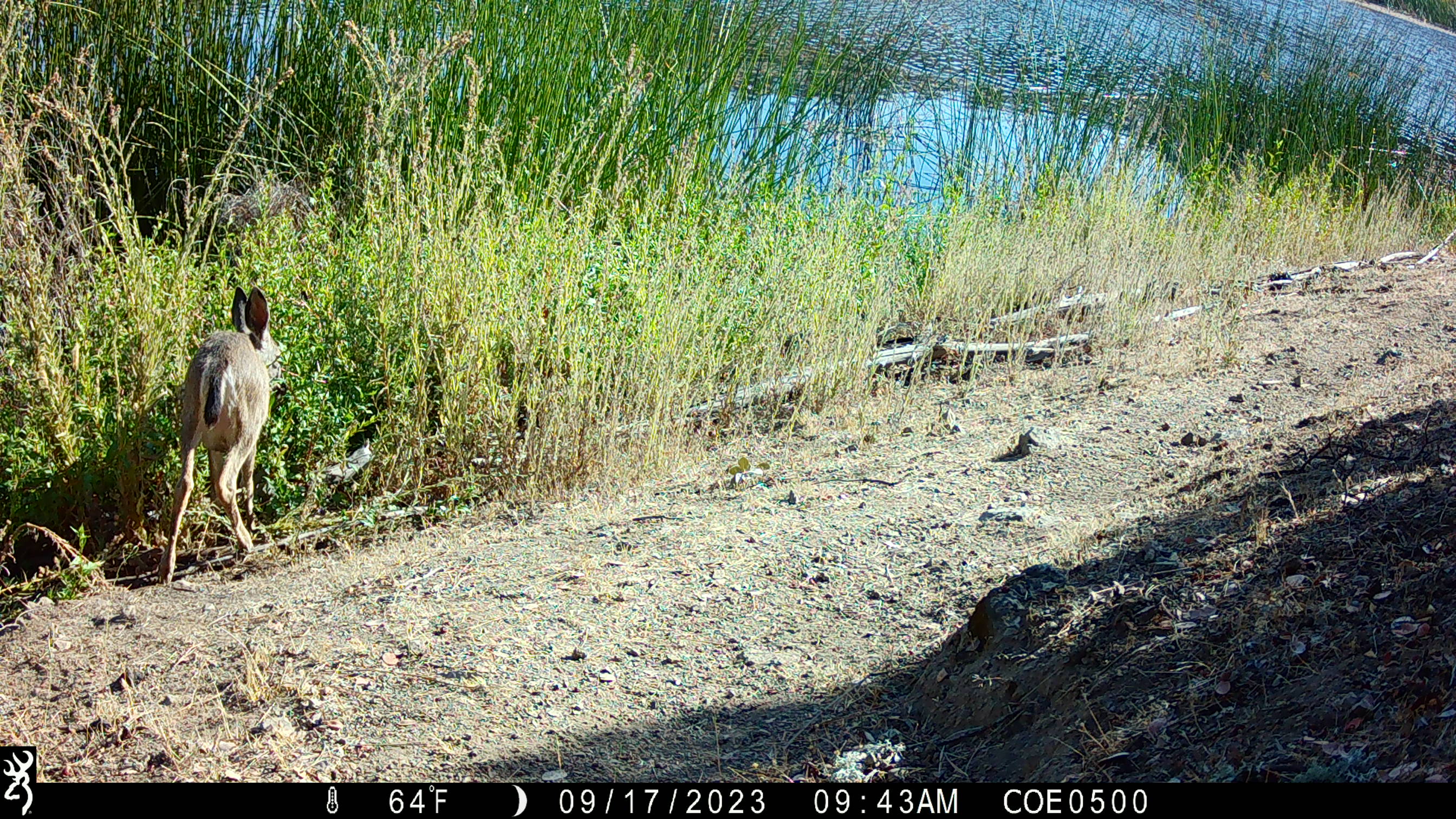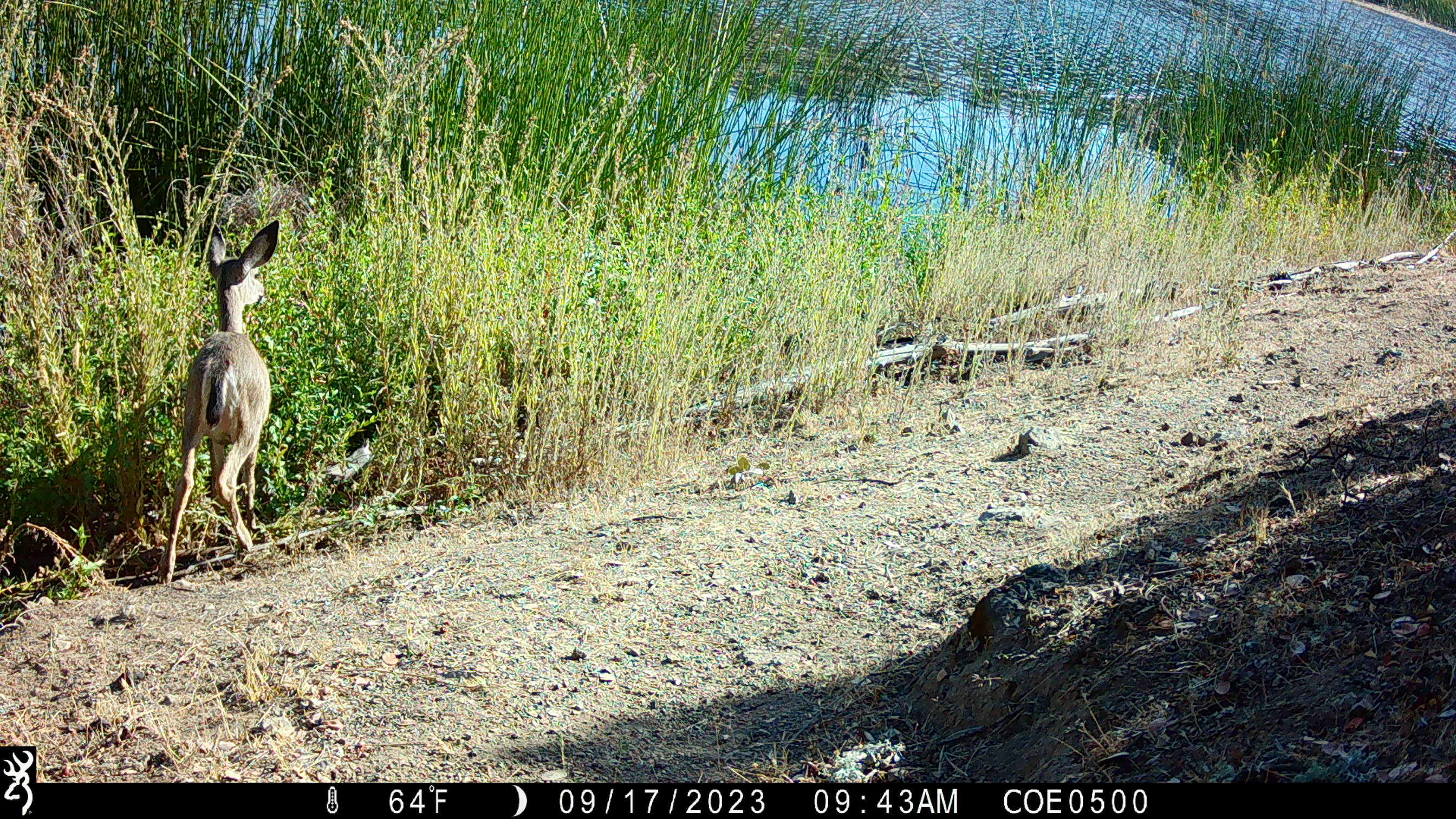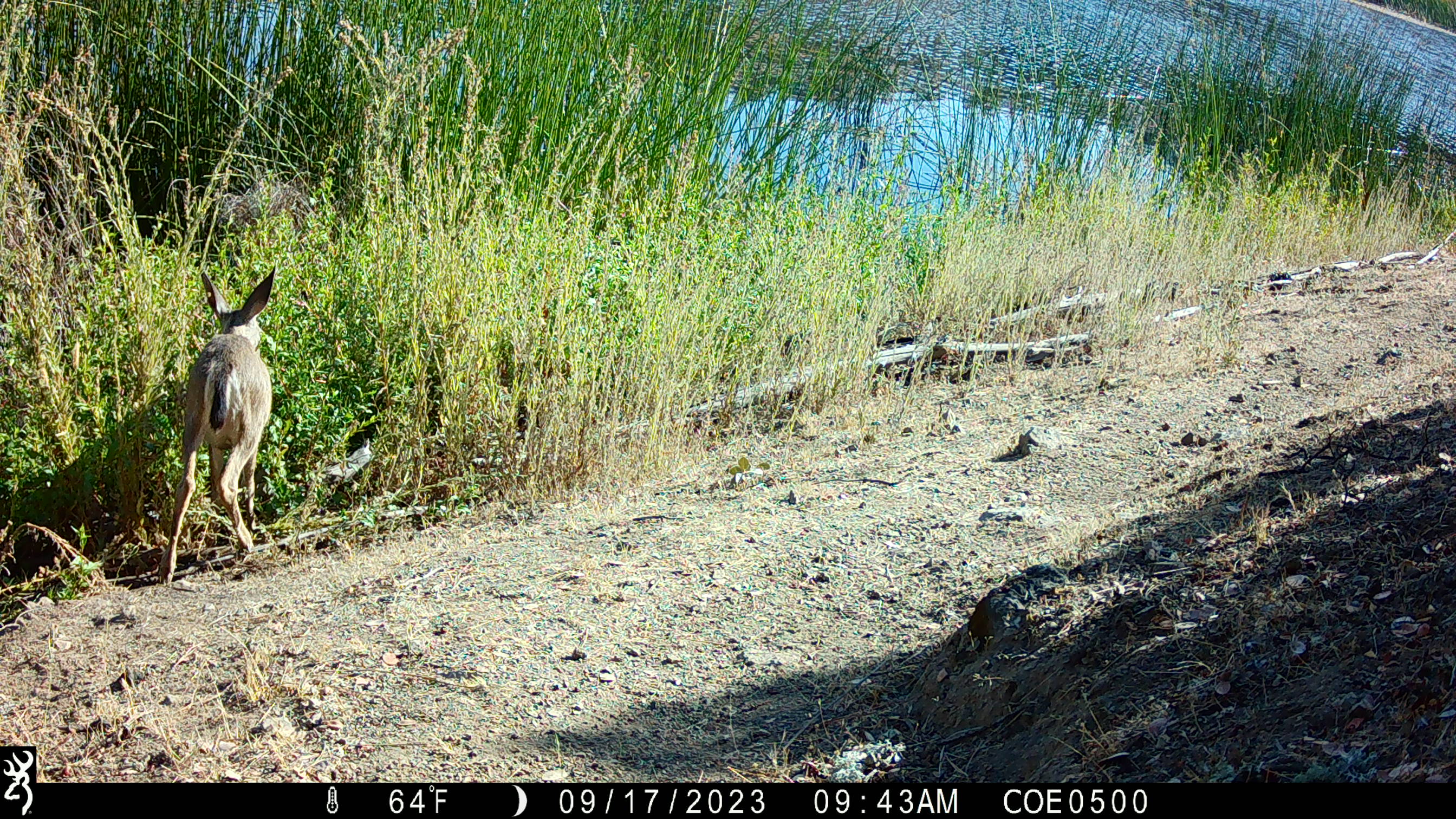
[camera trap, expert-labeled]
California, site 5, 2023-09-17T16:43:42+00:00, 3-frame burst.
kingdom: Animalia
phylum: Chordata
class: Mammalia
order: Artiodactyla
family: Cervidae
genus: Odocoileus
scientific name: Odocoileus hemionus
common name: mule deer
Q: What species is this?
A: Mule deer (Odocoileus hemionus).